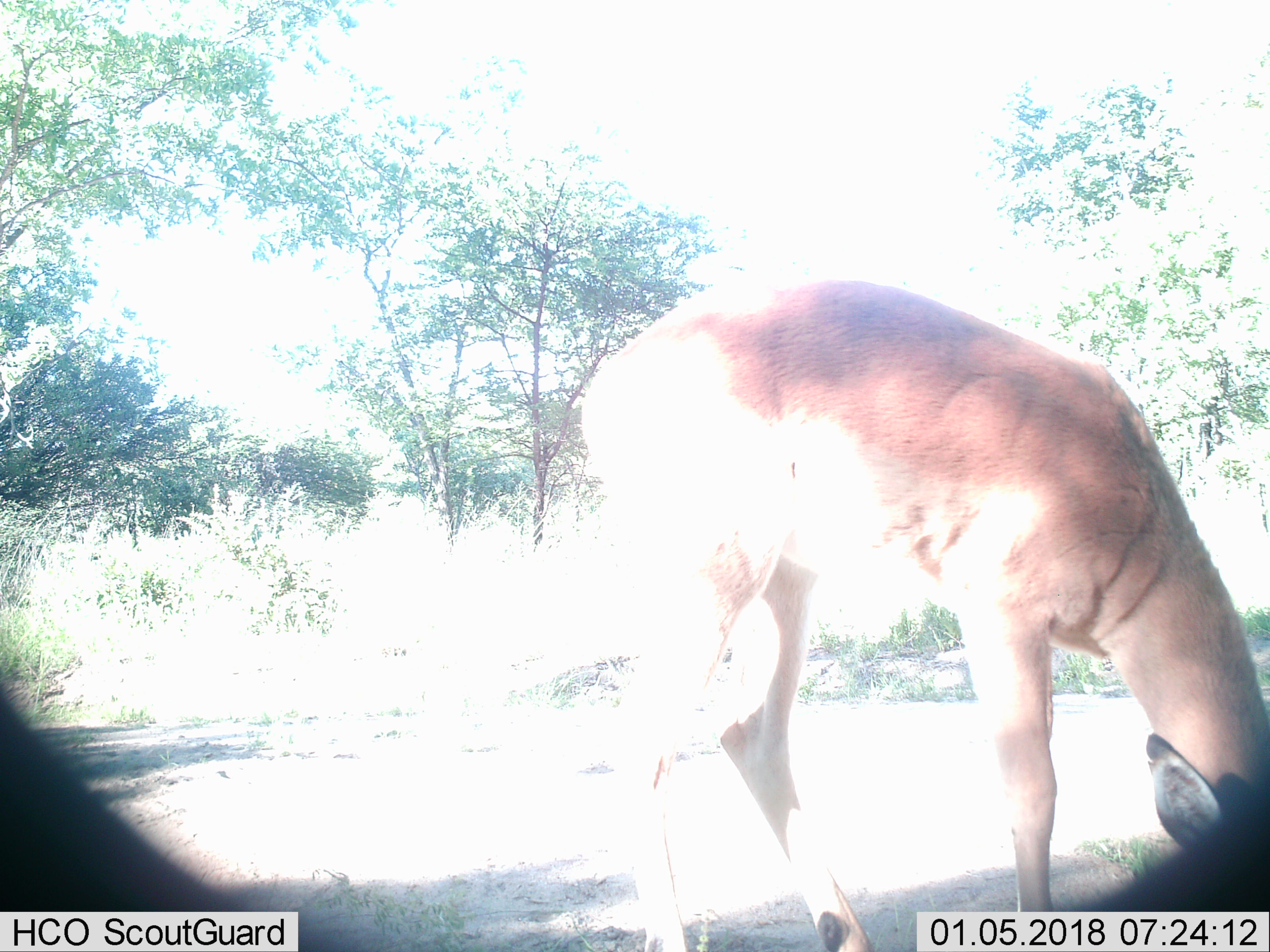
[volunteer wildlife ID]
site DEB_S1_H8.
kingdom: Animalia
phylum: Chordata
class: Mammalia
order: Artiodactyla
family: Bovidae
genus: Aepyceros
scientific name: Aepyceros melampus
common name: impala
Impala (Aepyceros melampus), count 1. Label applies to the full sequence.